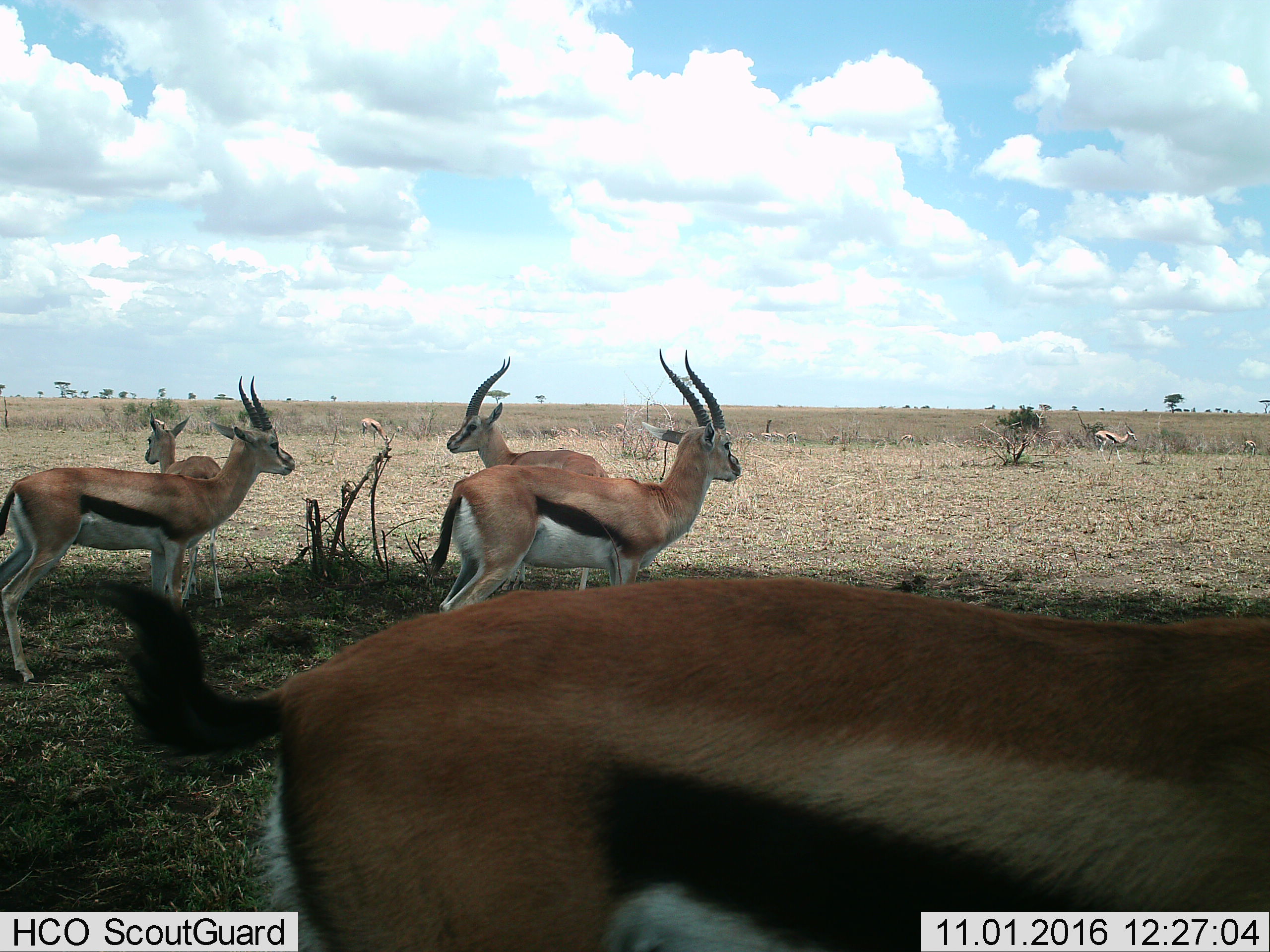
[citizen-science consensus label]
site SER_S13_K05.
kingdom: Animalia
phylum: Chordata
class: Mammalia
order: Artiodactyla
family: Bovidae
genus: Eudorcas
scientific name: Eudorcas thomsonii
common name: thomson's gazelle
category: gazellethomsons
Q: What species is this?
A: Gazellethomsons (thomson's gazelle) (Eudorcas thomsonii).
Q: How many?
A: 11-50.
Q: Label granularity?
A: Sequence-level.